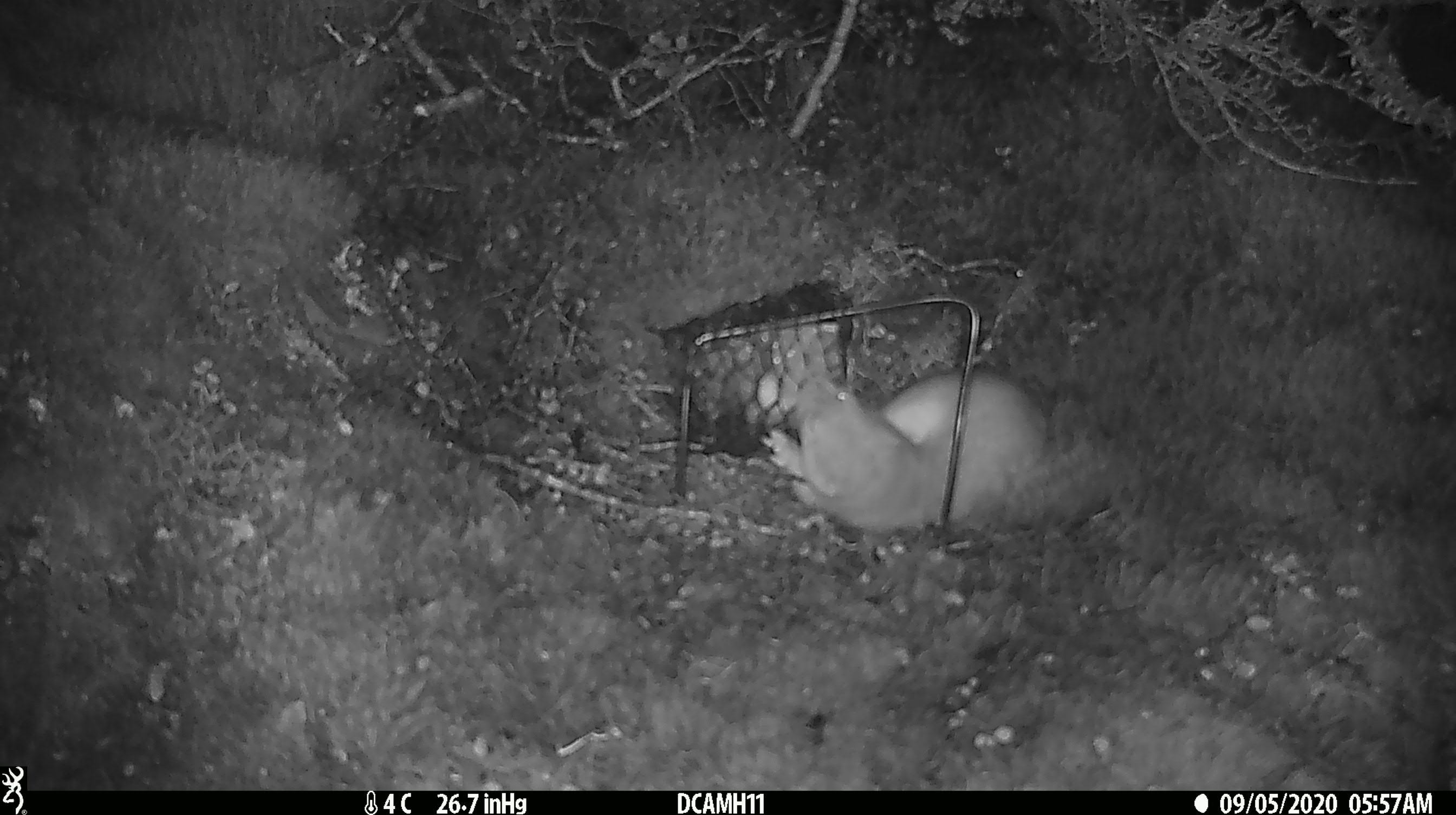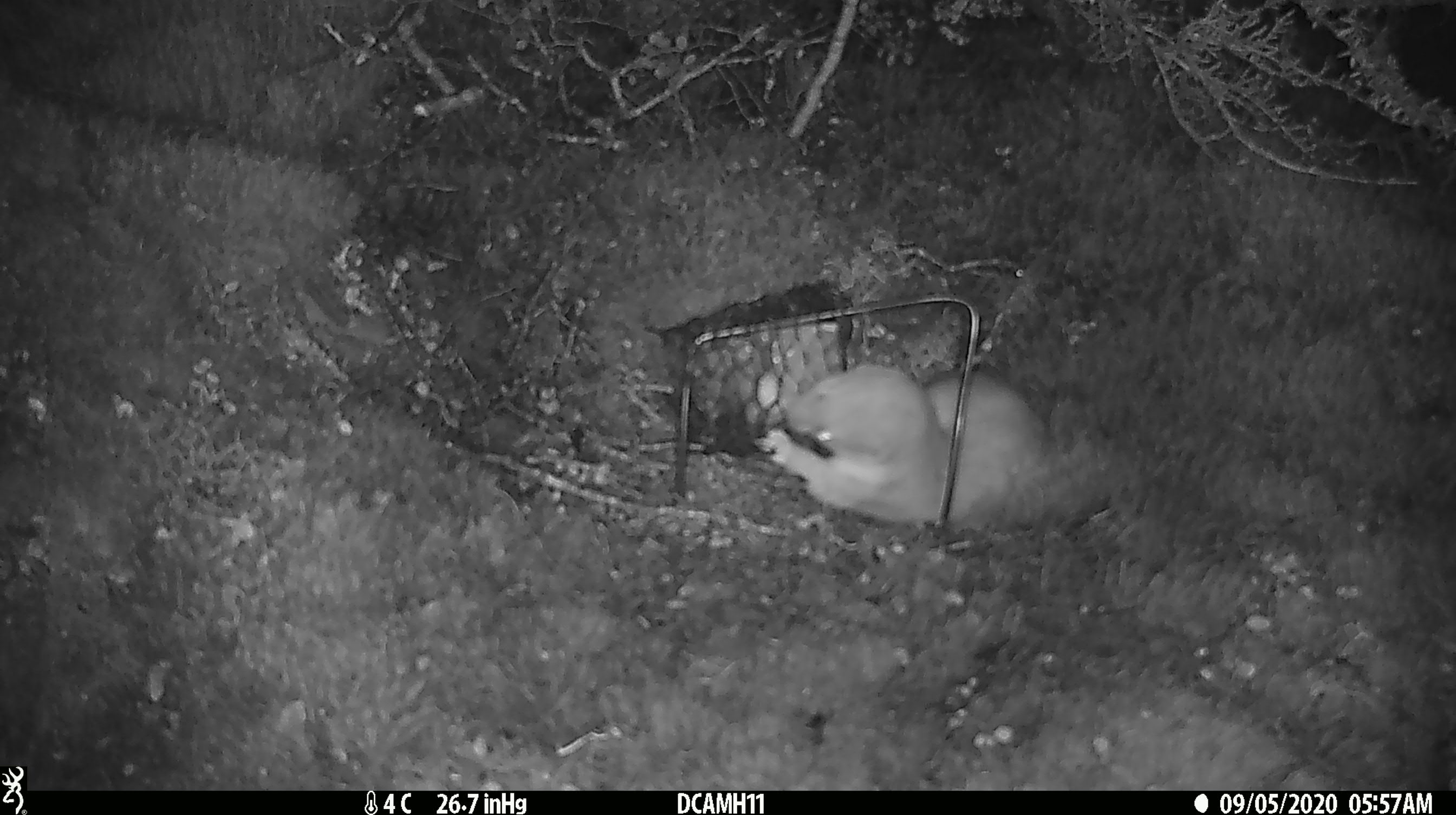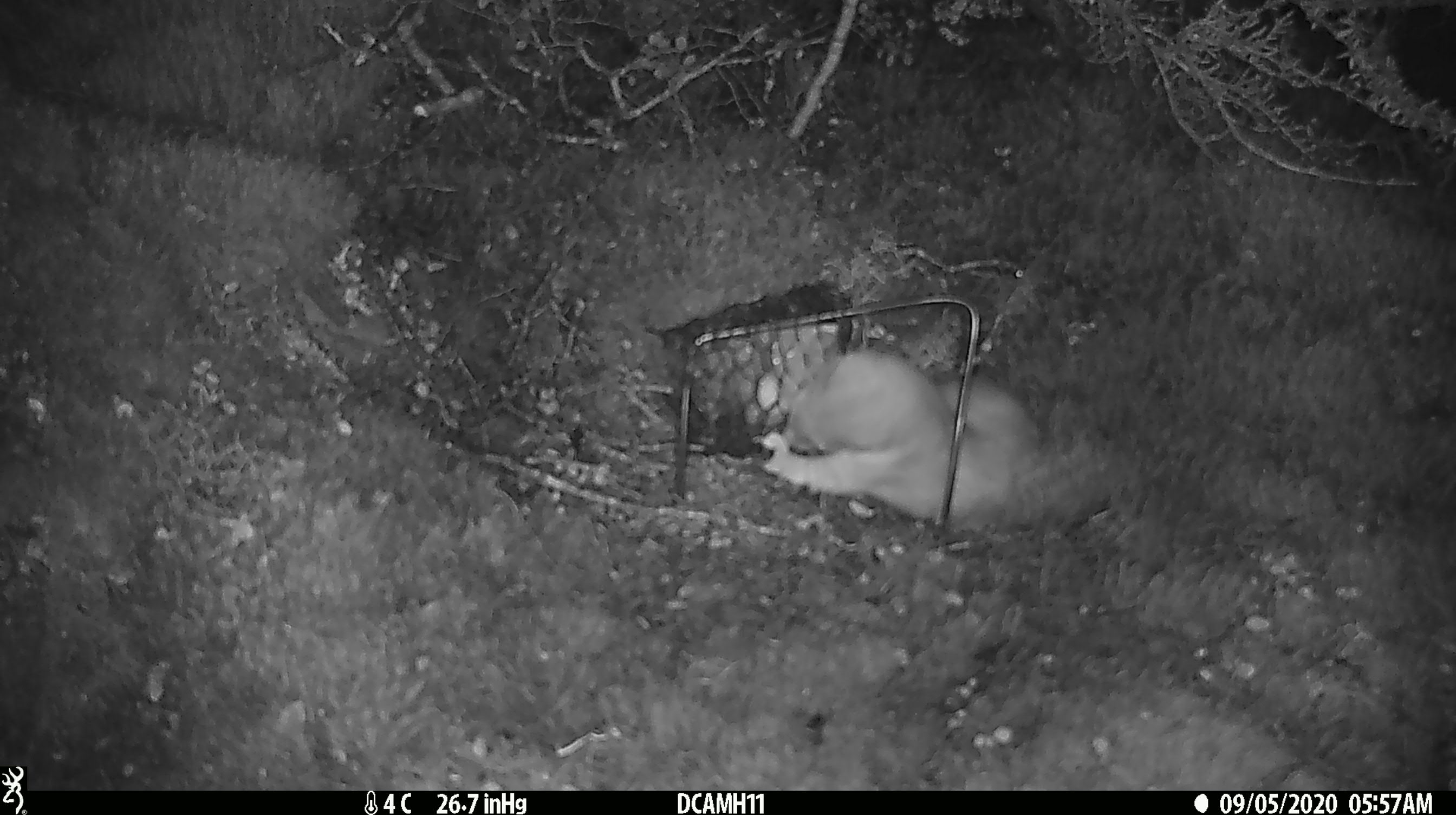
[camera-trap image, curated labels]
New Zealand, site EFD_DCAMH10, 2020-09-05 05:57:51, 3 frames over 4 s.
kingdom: Animalia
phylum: Chordata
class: Mammalia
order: Carnivora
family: Mustelidae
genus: Mustela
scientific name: Mustela erminea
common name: stoat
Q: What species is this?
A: Stoat (Mustela erminea).